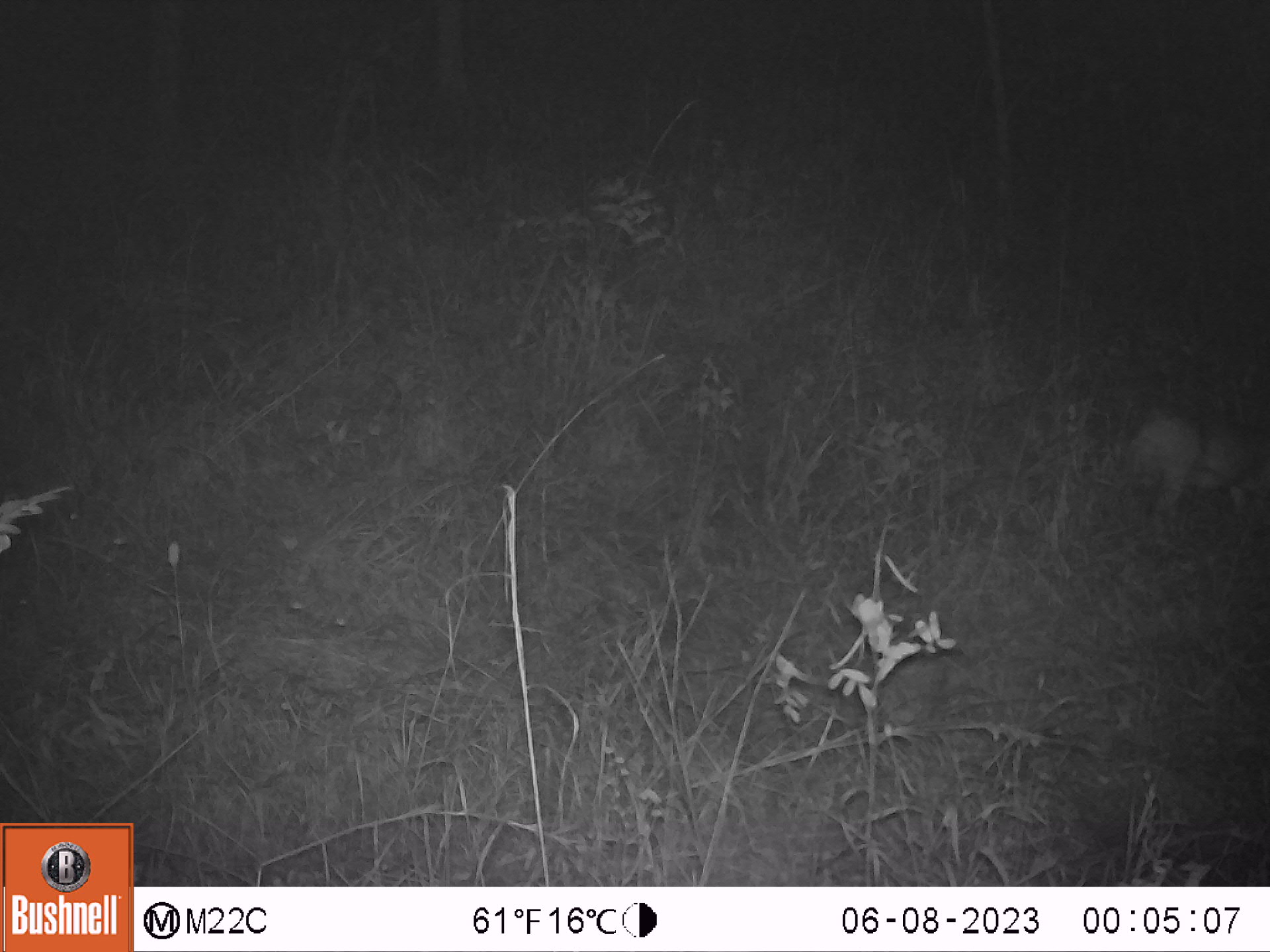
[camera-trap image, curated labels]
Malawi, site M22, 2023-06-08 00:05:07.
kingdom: Animalia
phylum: Chordata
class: Mammalia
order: Artiodactyla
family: Bovidae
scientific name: Antilopinae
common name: small antelope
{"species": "small antelope (Antilopinae)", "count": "1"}